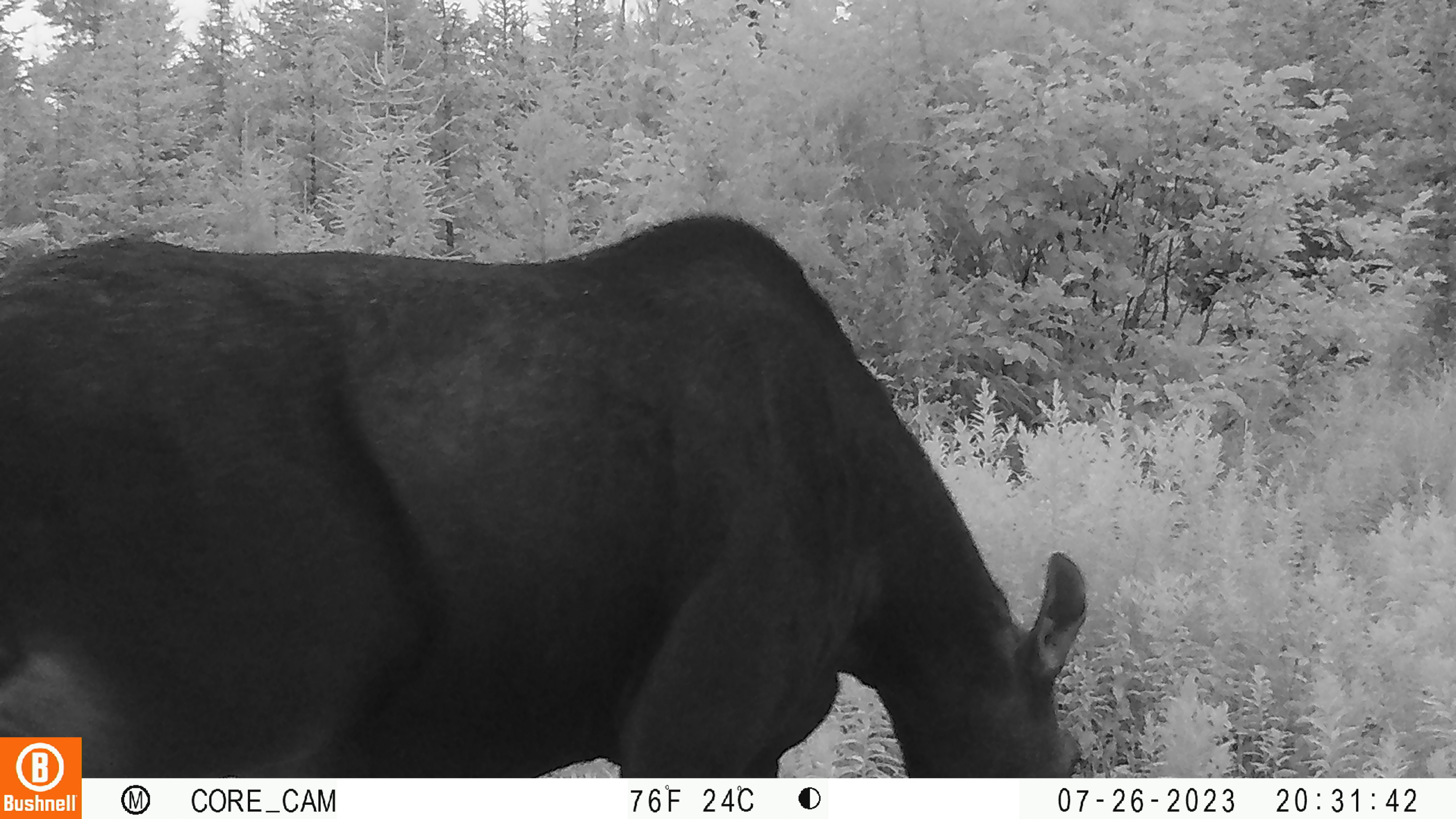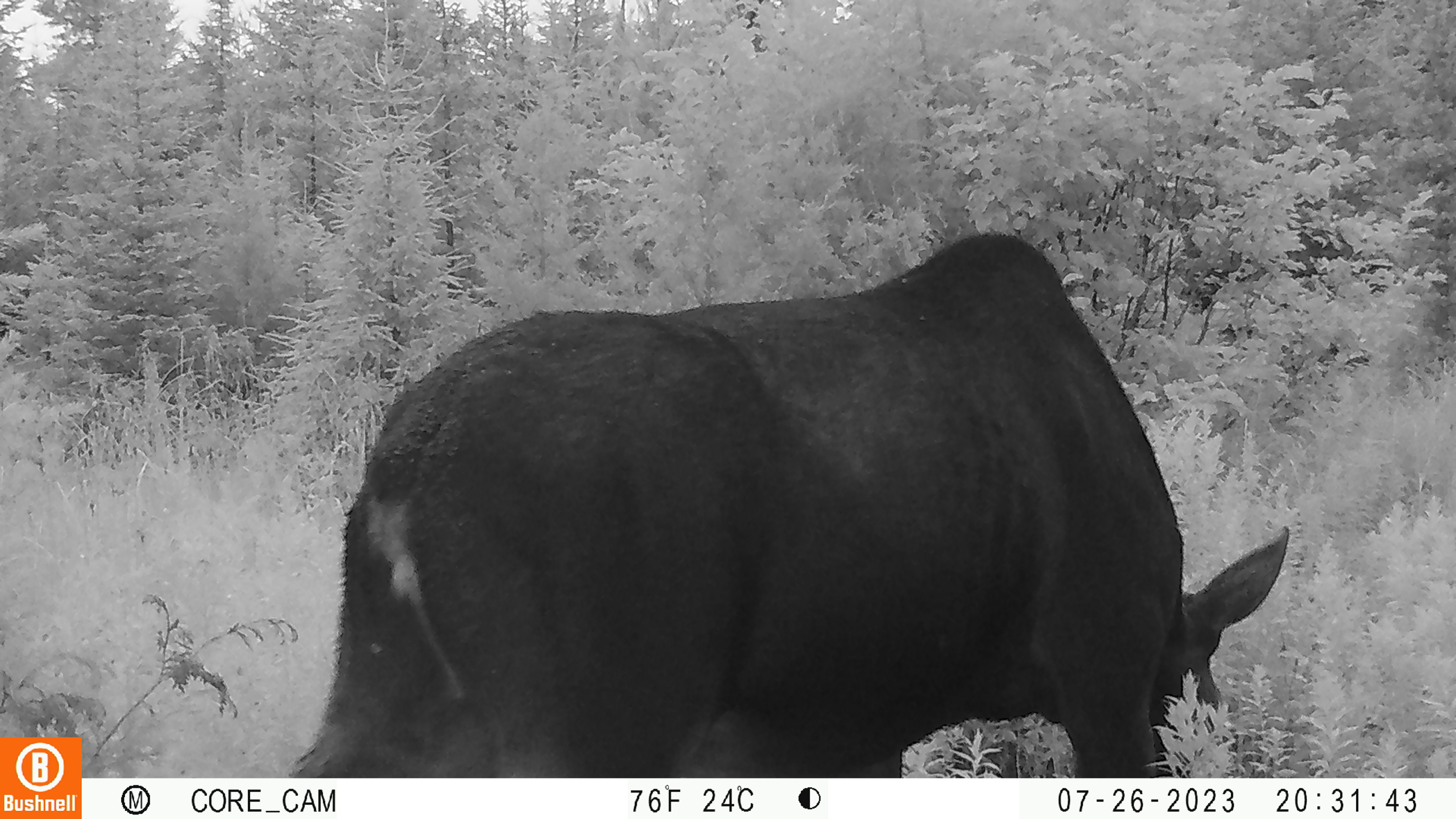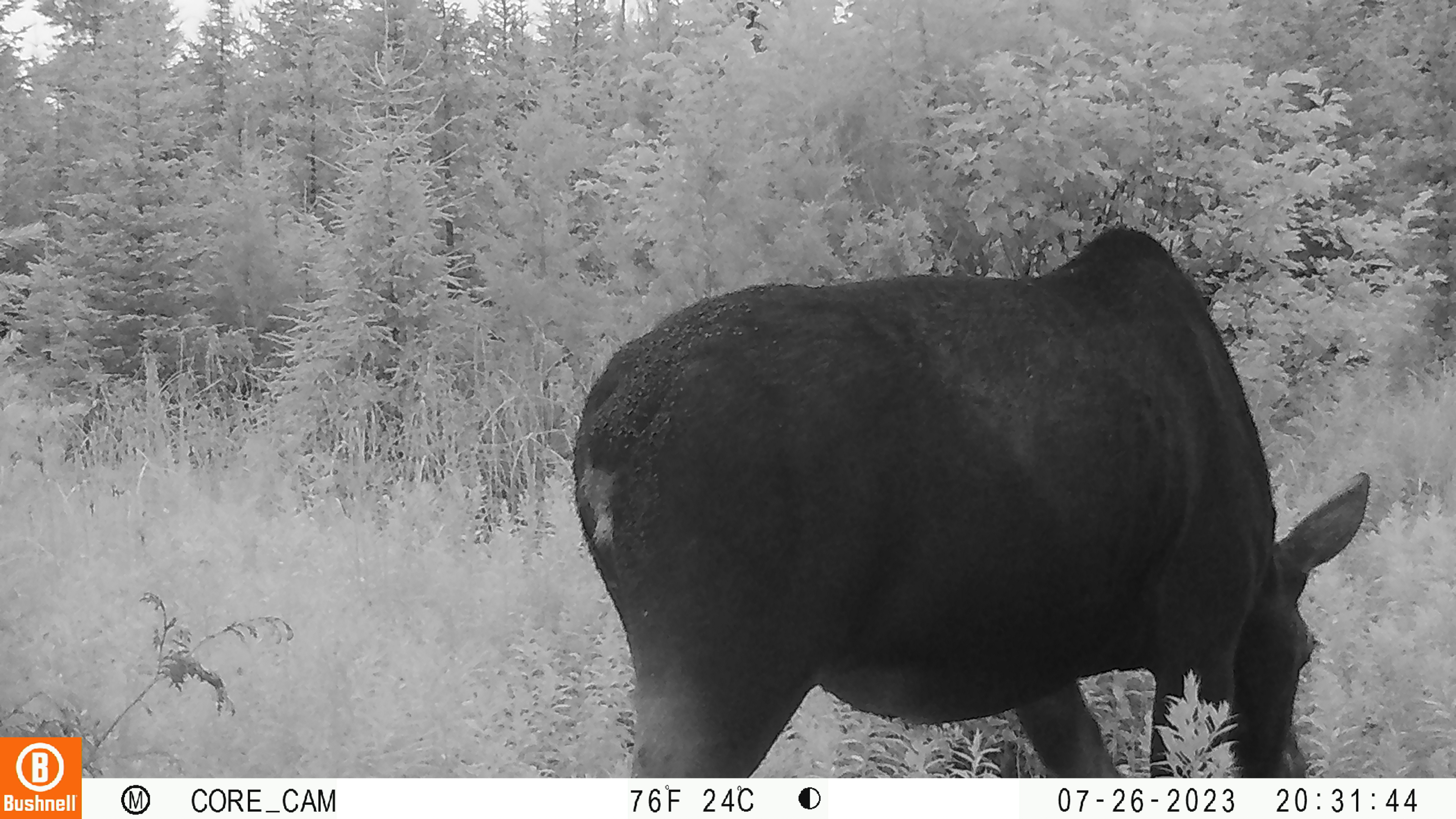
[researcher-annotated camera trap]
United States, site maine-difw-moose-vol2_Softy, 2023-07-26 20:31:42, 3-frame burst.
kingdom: Animalia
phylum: Chordata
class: Mammalia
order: Artiodactyla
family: Cervidae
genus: Alces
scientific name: Alces alces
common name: moose